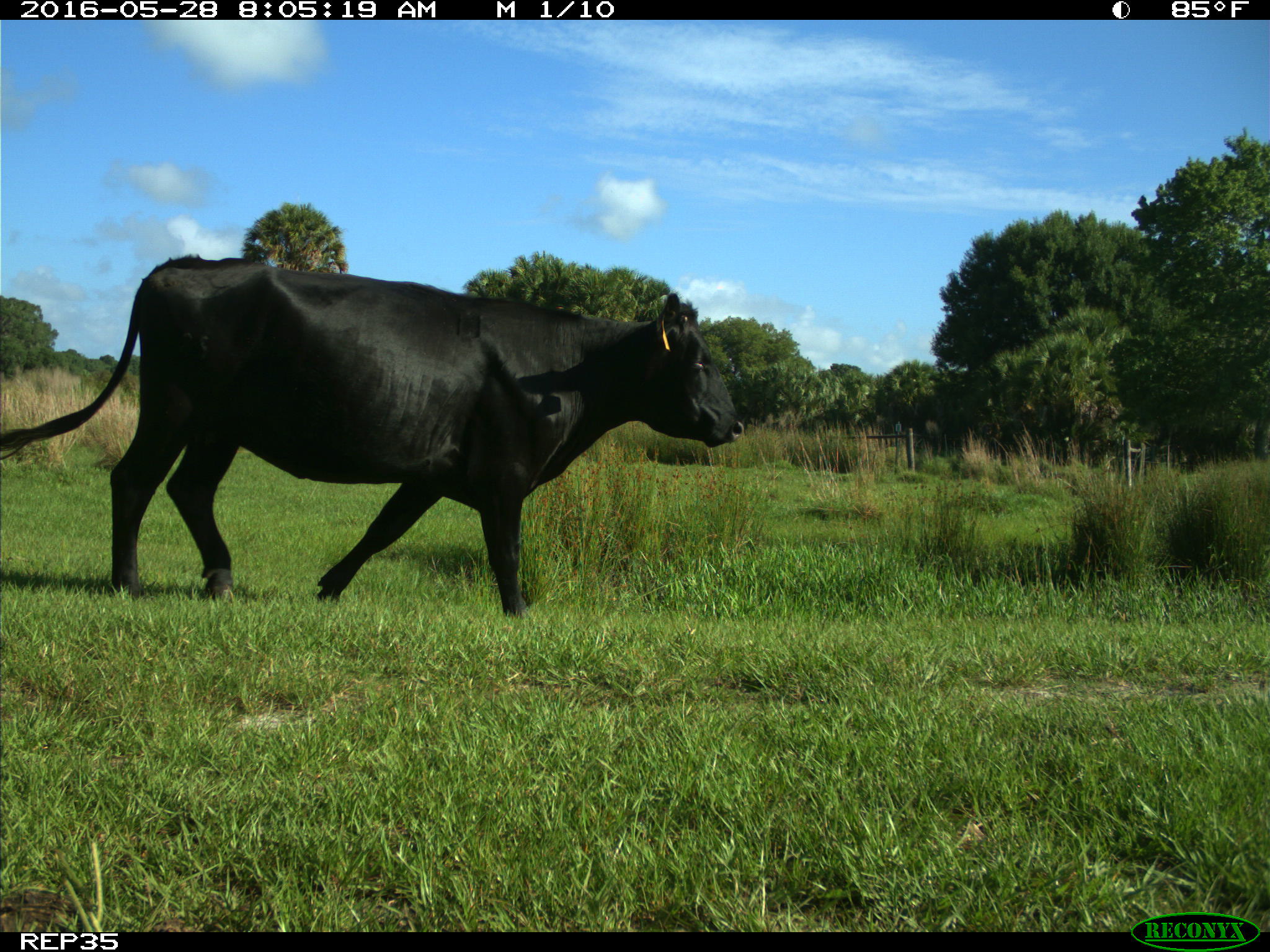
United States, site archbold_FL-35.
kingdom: Animalia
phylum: Chordata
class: Mammalia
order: Artiodactyla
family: Bovidae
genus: Bos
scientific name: Bos taurus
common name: domestic cow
Bos taurus (domestic cow).